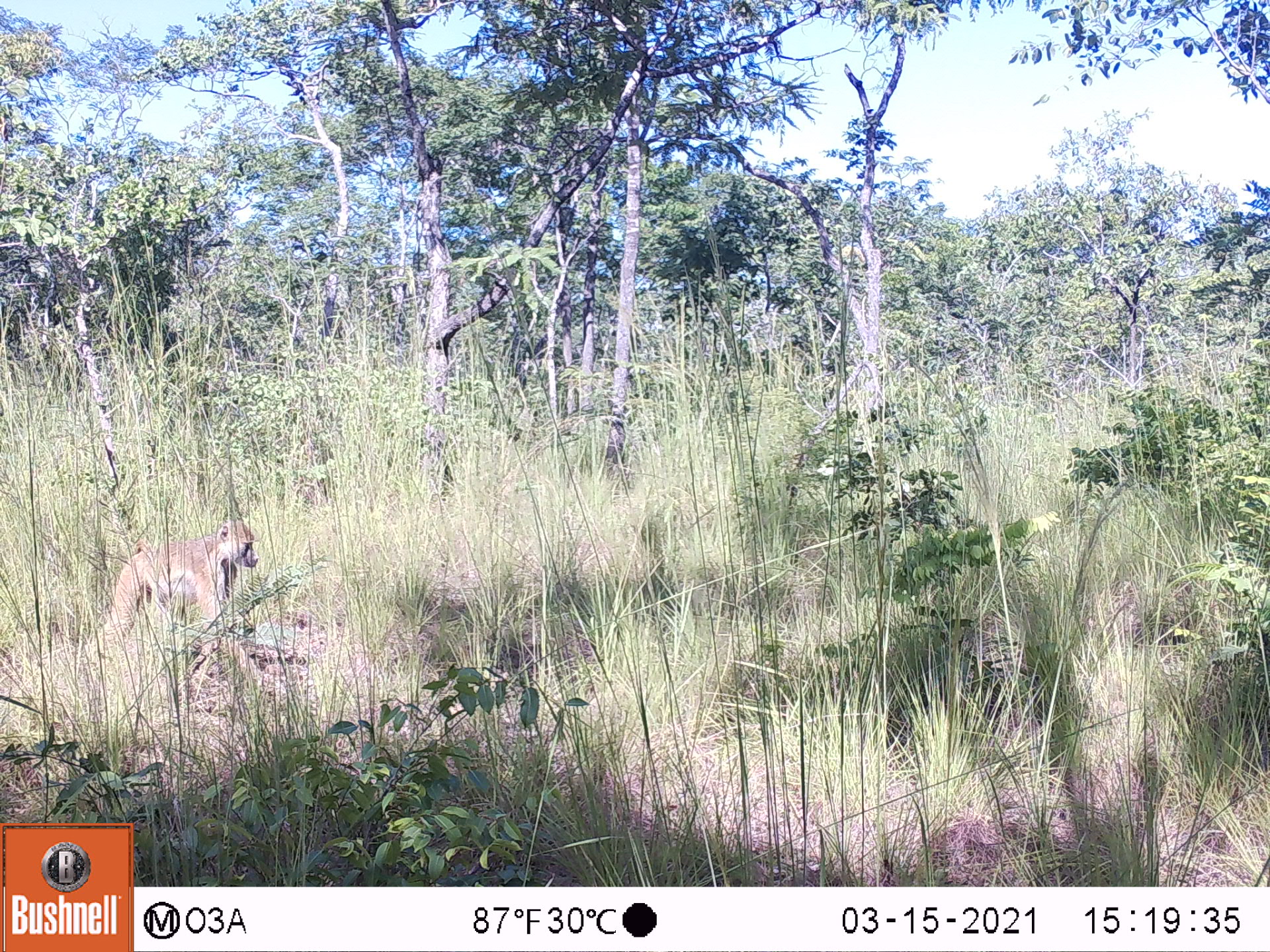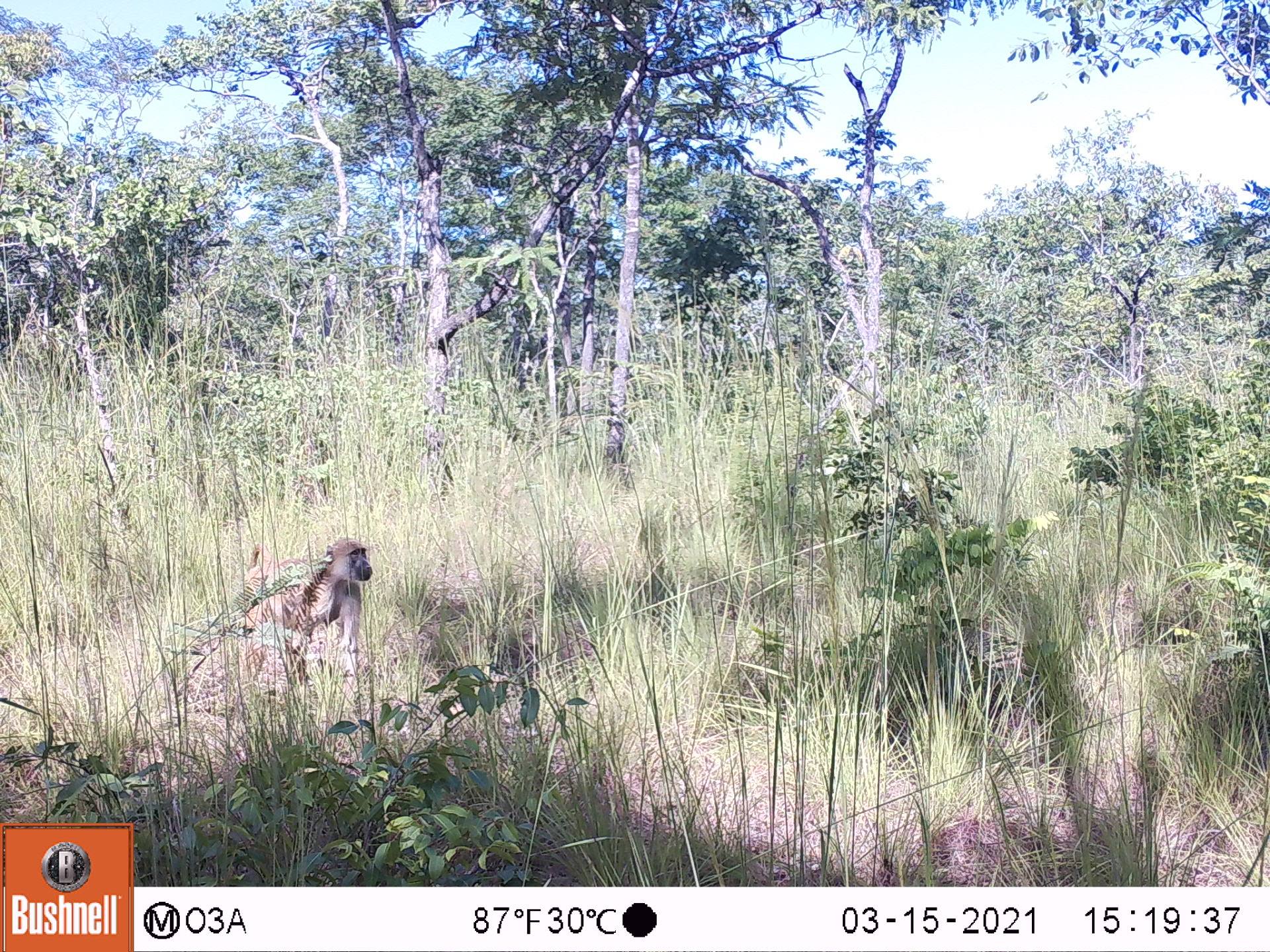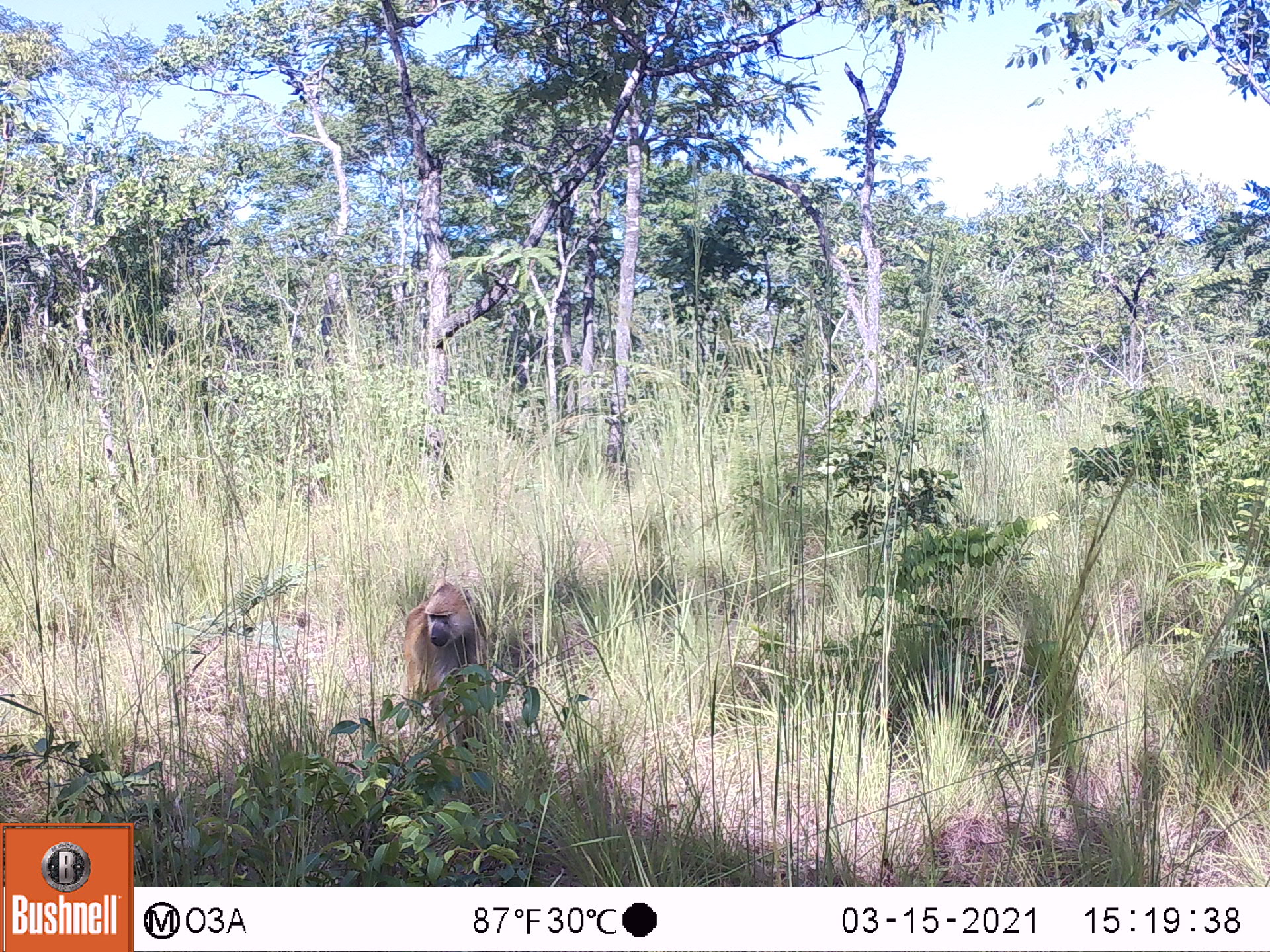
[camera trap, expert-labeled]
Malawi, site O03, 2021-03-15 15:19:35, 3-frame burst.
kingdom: Animalia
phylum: Chordata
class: Mammalia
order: Primates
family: Cercopithecidae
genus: Papio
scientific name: Papio cynocephalus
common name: yellow baboon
Yellow baboon (Papio cynocephalus), count 1.